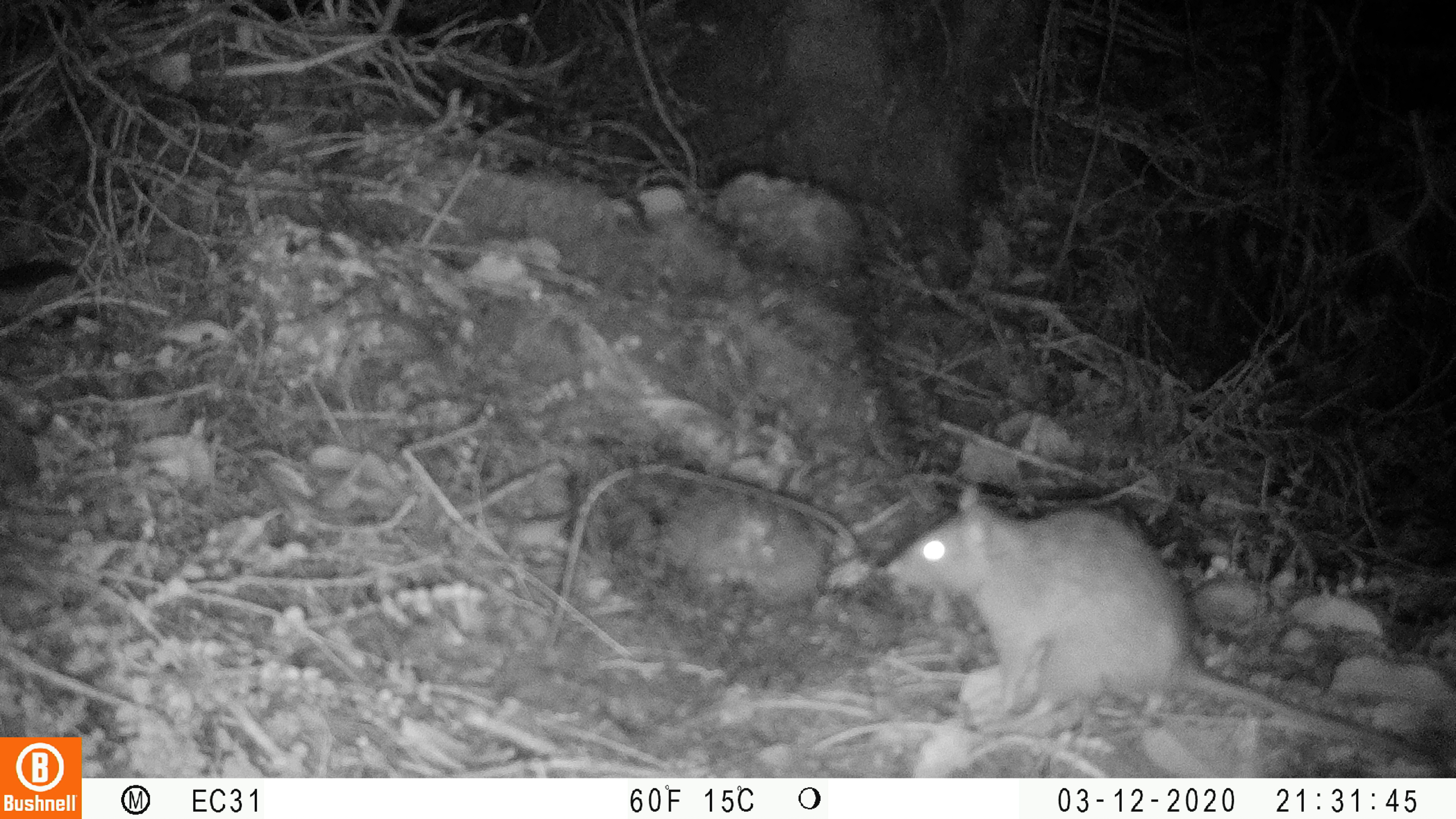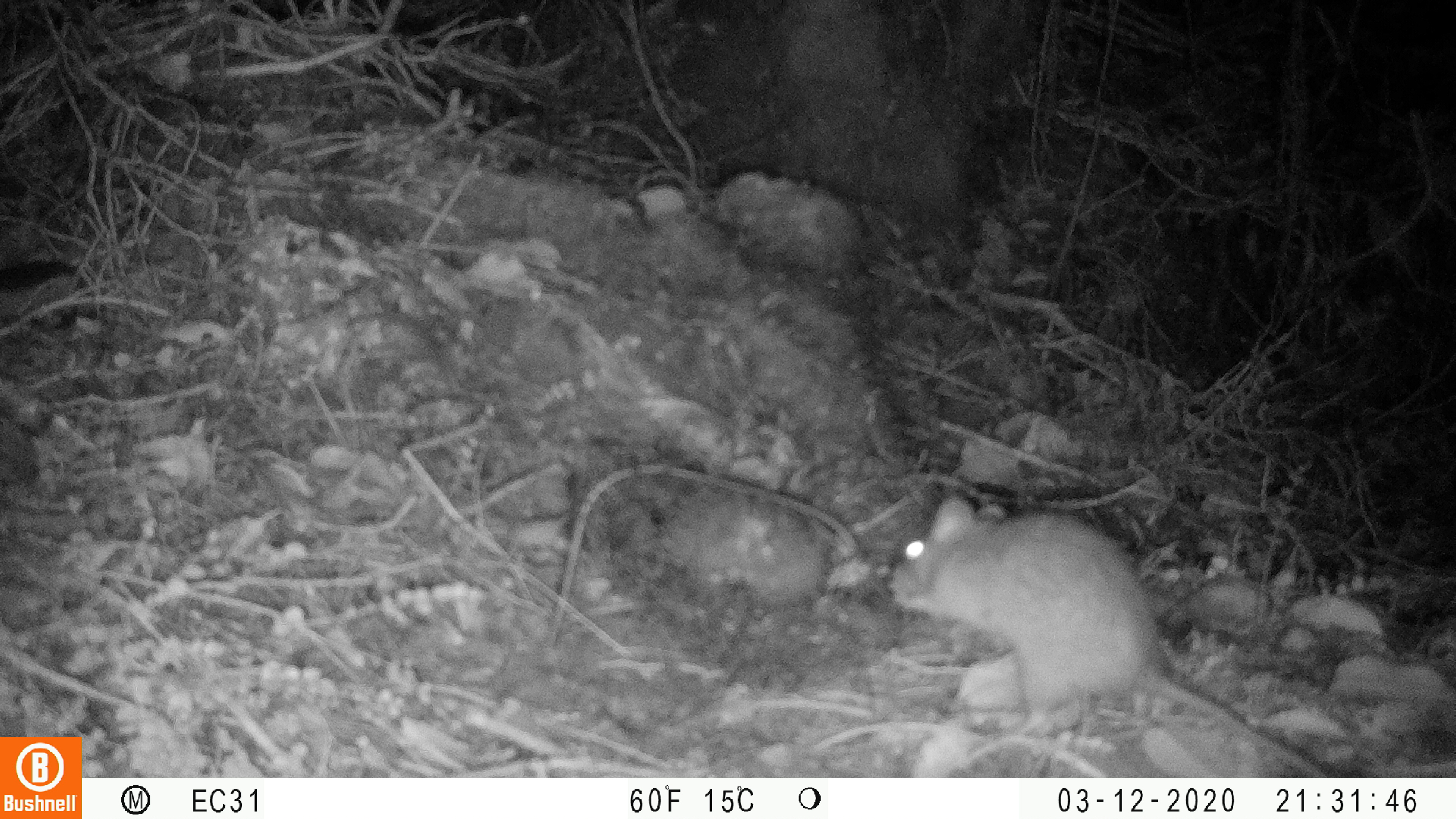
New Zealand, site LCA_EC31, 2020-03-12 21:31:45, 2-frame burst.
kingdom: Animalia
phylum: Chordata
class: Mammalia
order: Rodentia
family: Muridae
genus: Rattus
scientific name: Rattus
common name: rat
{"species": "rat (Rattus)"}